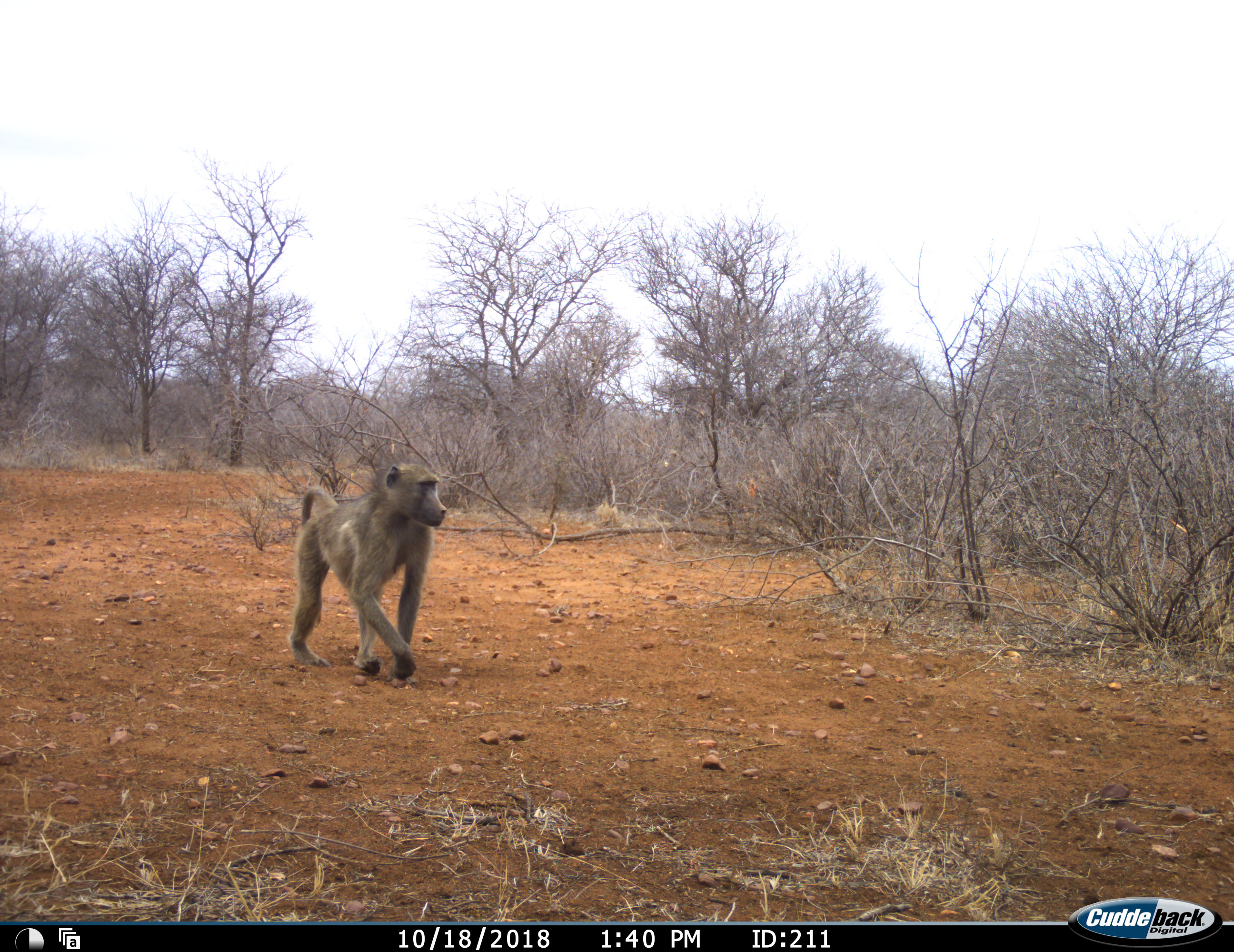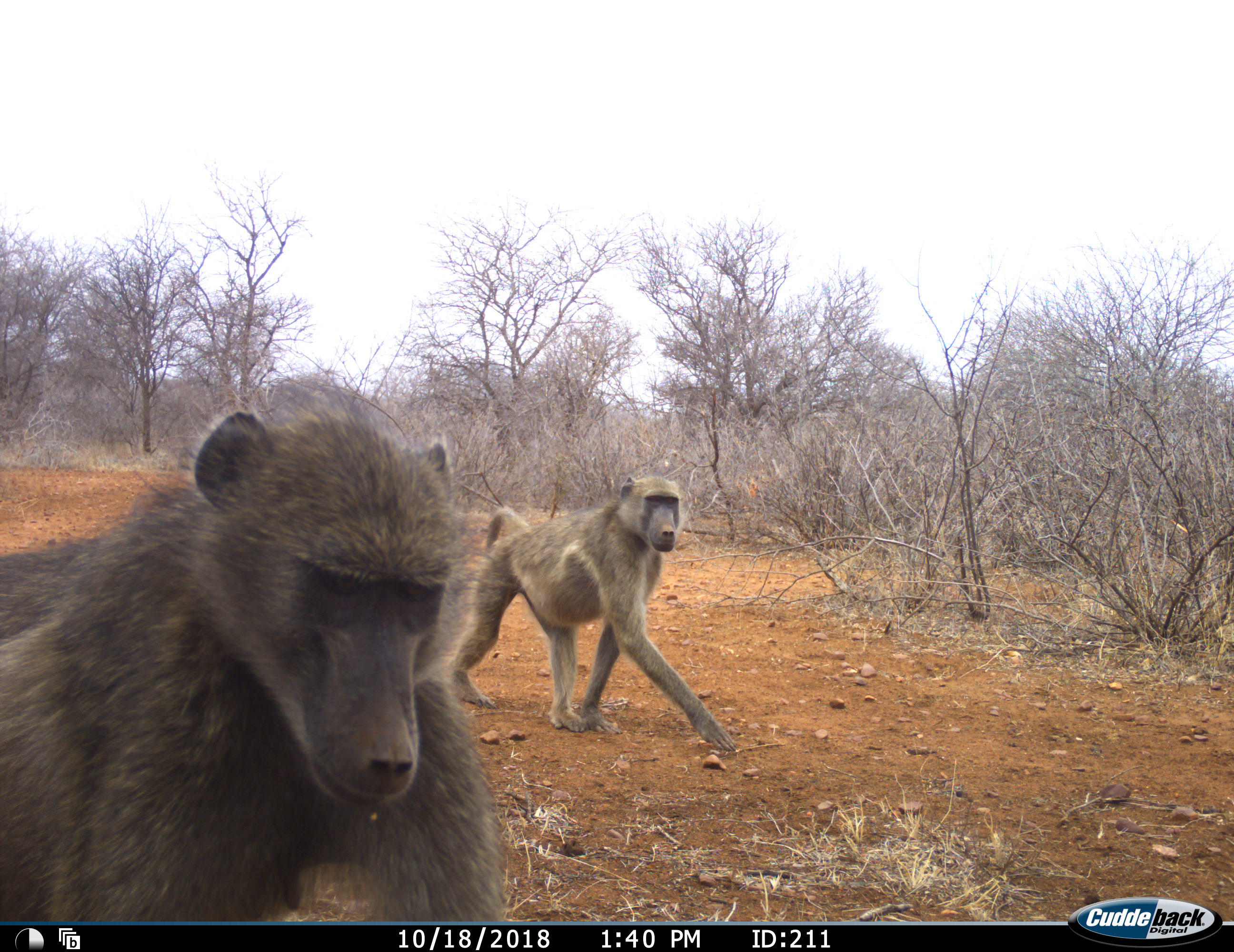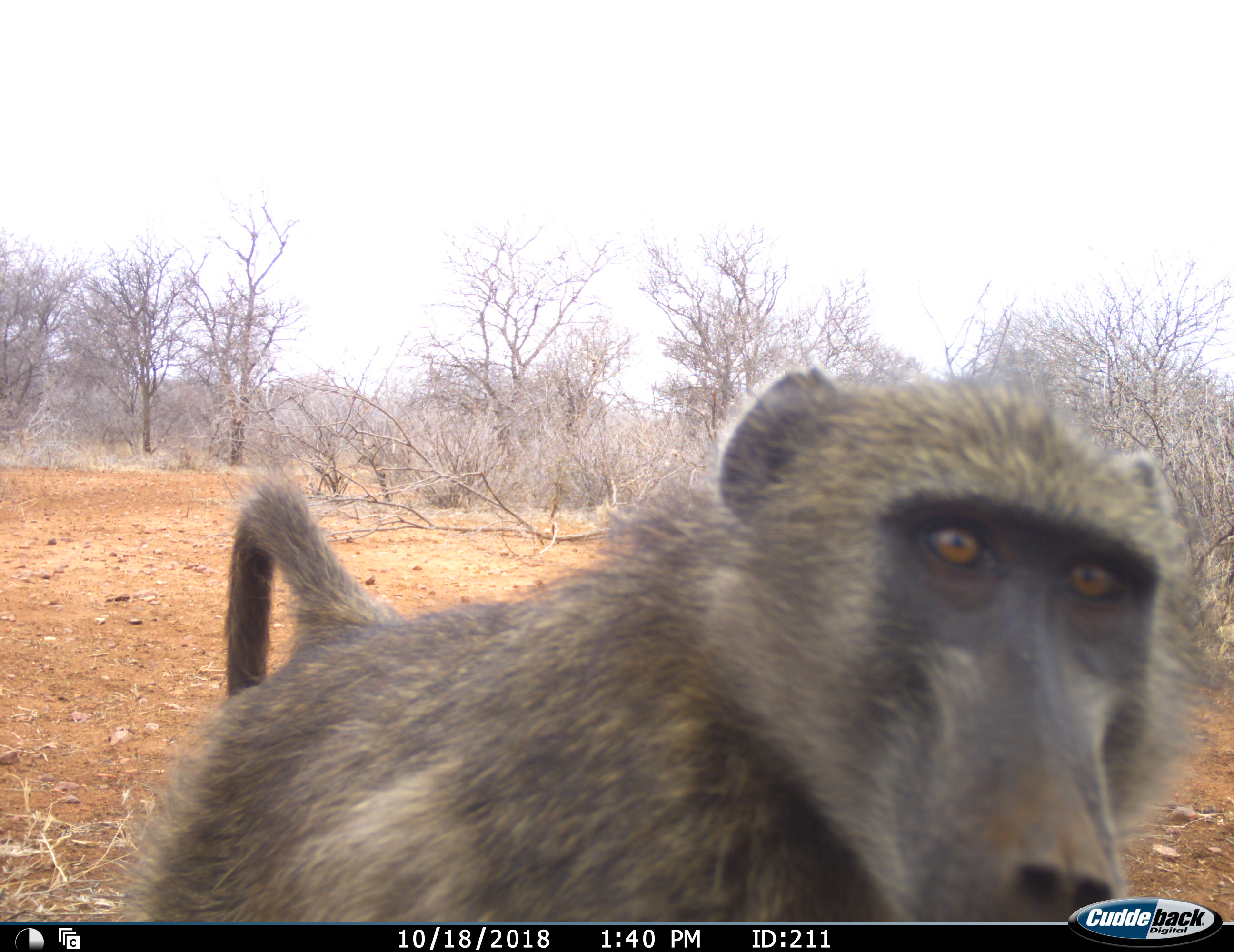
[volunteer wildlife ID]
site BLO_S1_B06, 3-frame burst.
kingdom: Animalia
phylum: Chordata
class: Mammalia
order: Primates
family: Cercopithecidae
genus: Papio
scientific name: Papio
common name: baboon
Baboon (Papio), count 2. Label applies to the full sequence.